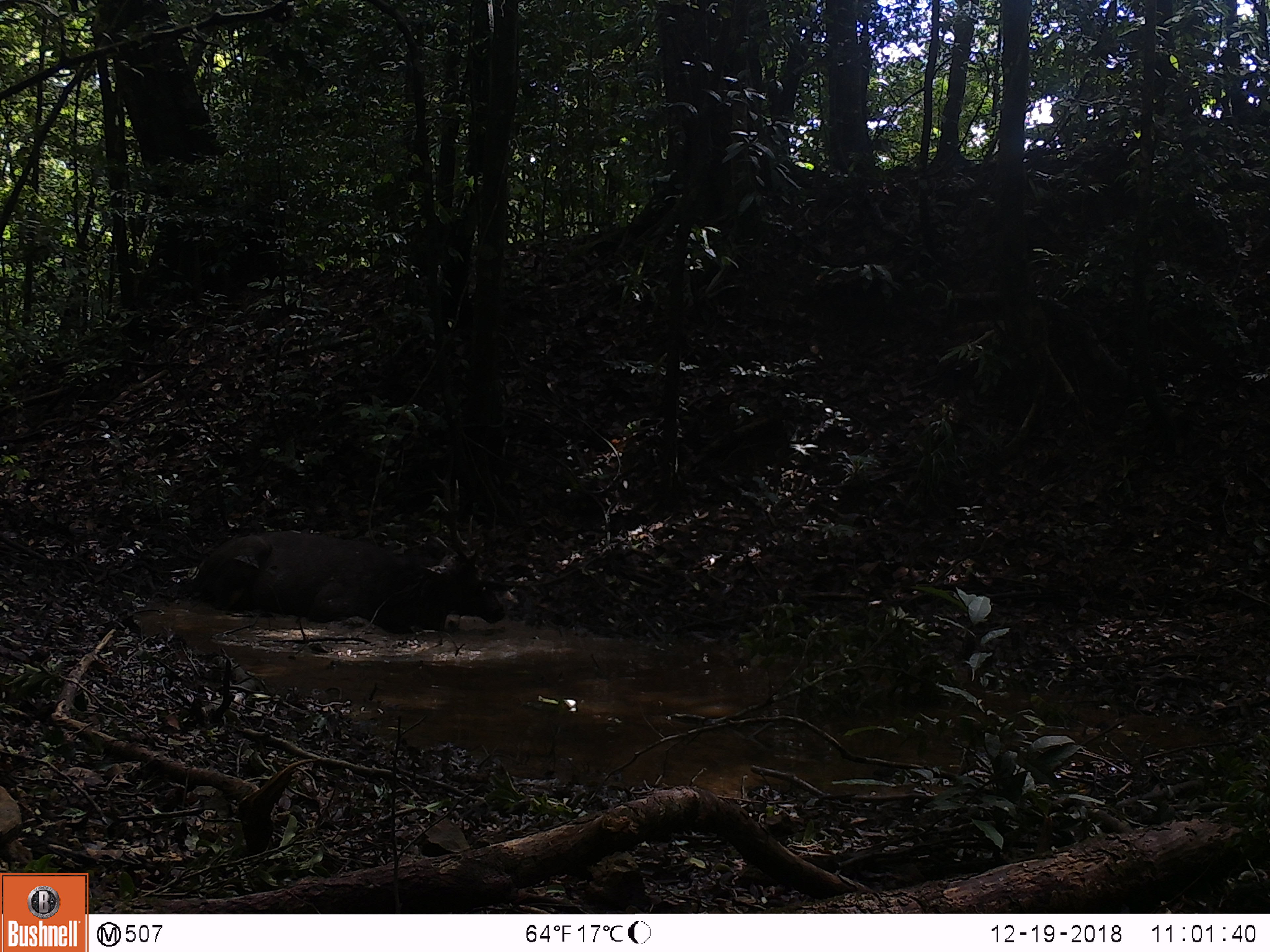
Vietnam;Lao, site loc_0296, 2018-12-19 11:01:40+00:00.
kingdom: Animalia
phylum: Chordata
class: Mammalia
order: Artiodactyla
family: Cervidae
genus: Rusa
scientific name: Rusa unicolor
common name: sambar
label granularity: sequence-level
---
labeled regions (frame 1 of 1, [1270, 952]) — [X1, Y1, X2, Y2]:
sambar: [181, 477, 507, 636]